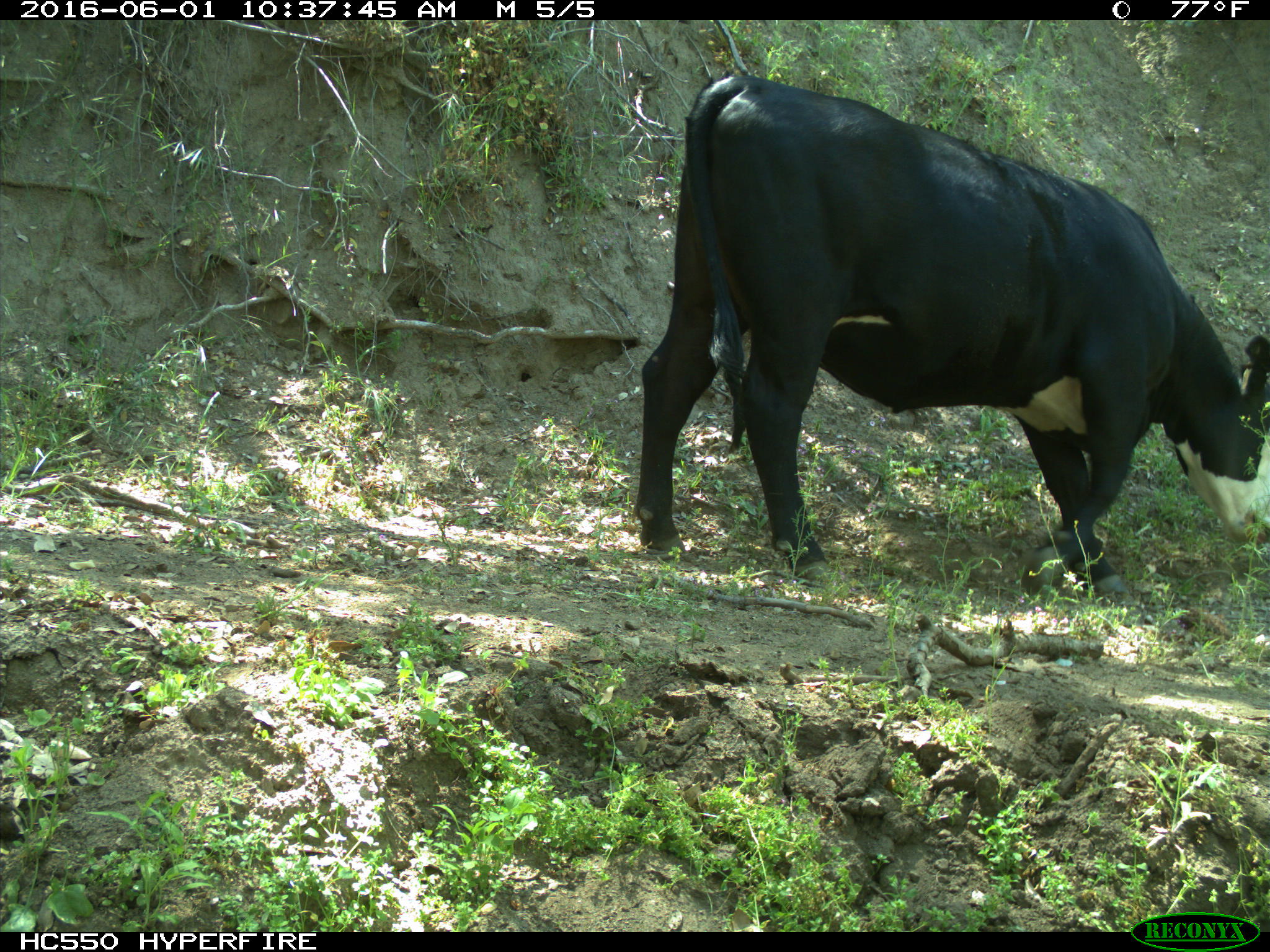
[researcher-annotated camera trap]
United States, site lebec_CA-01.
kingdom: Animalia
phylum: Chordata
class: Mammalia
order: Artiodactyla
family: Bovidae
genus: Bos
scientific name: Bos taurus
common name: domestic cow